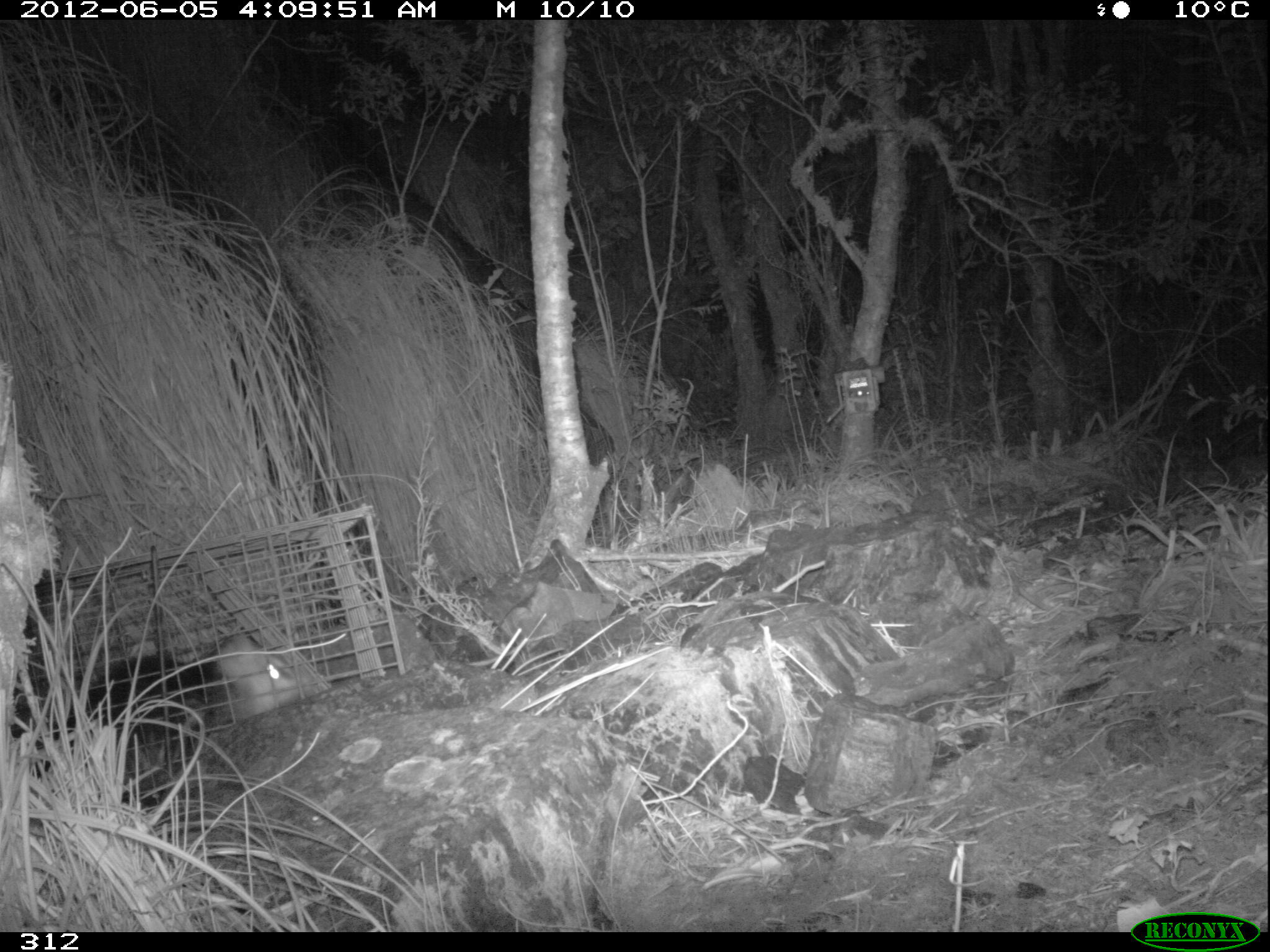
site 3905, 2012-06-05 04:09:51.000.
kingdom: Animalia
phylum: Chordata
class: Mammalia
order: Didelphimorphia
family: Didelphidae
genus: Didelphis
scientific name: Didelphis pernigra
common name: andean white-eared opossum